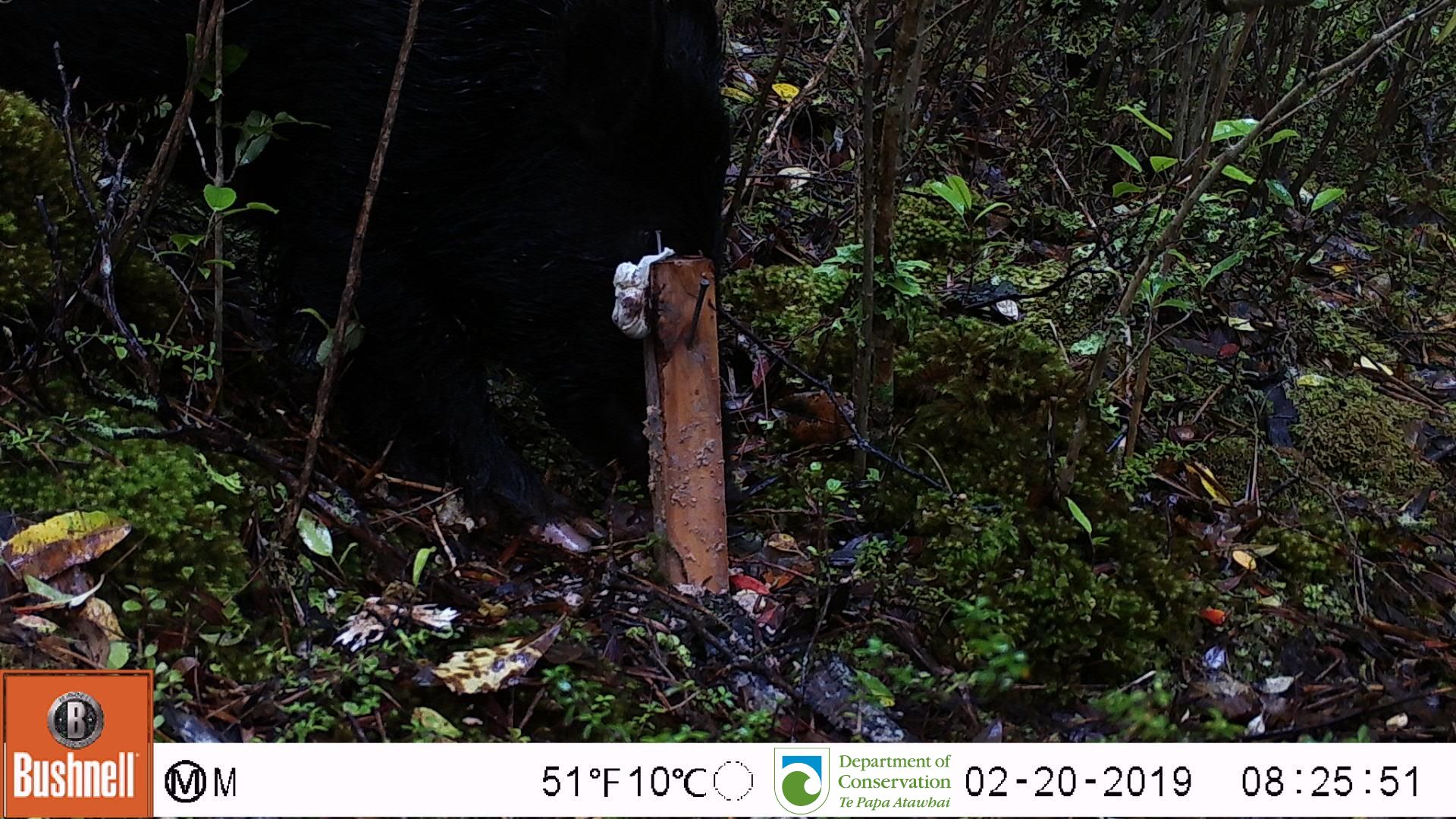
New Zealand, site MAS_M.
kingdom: Animalia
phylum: Chordata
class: Mammalia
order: Artiodactyla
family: Suidae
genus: Sus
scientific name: Sus scrofa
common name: pig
Pig (Sus scrofa).